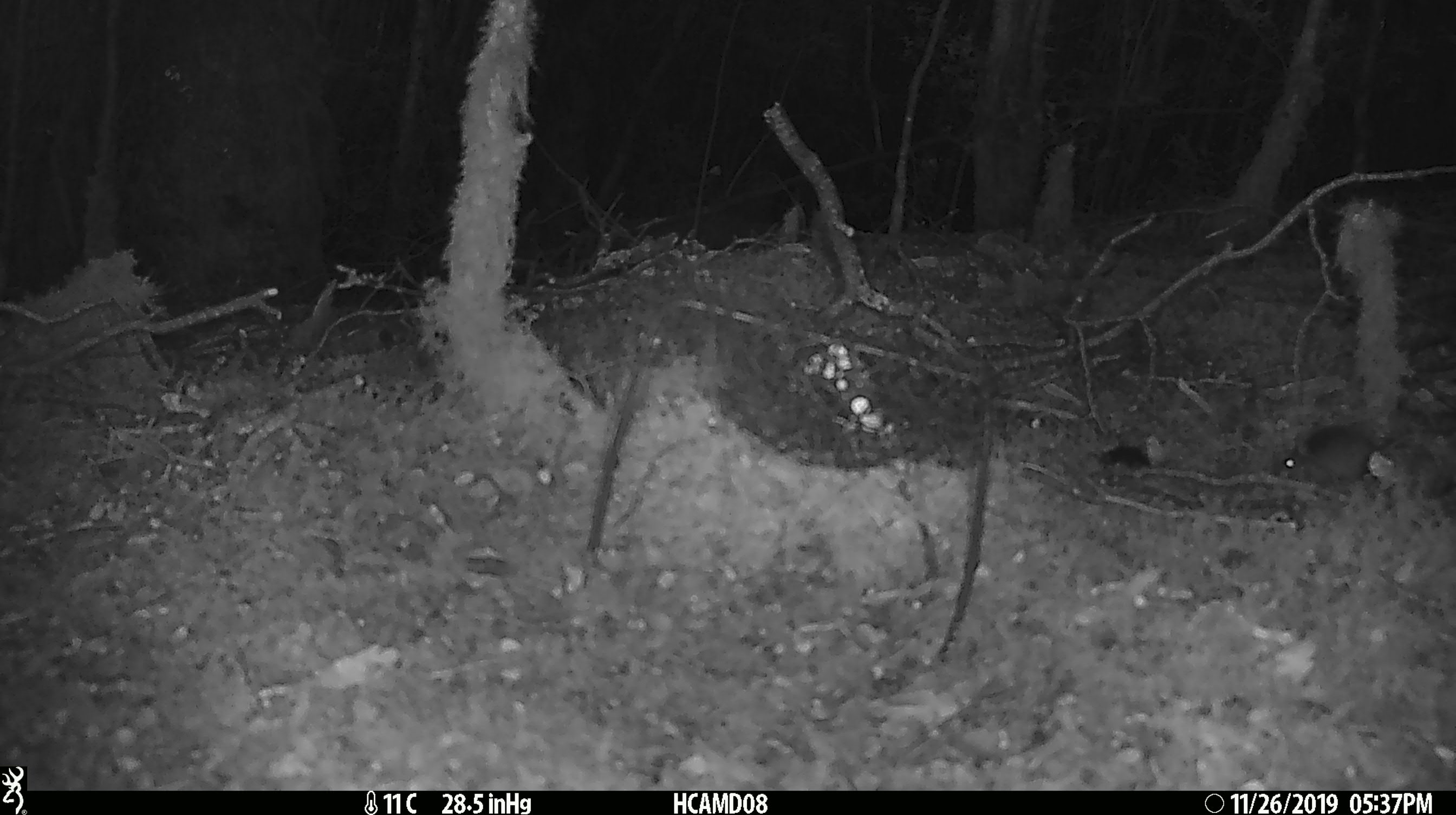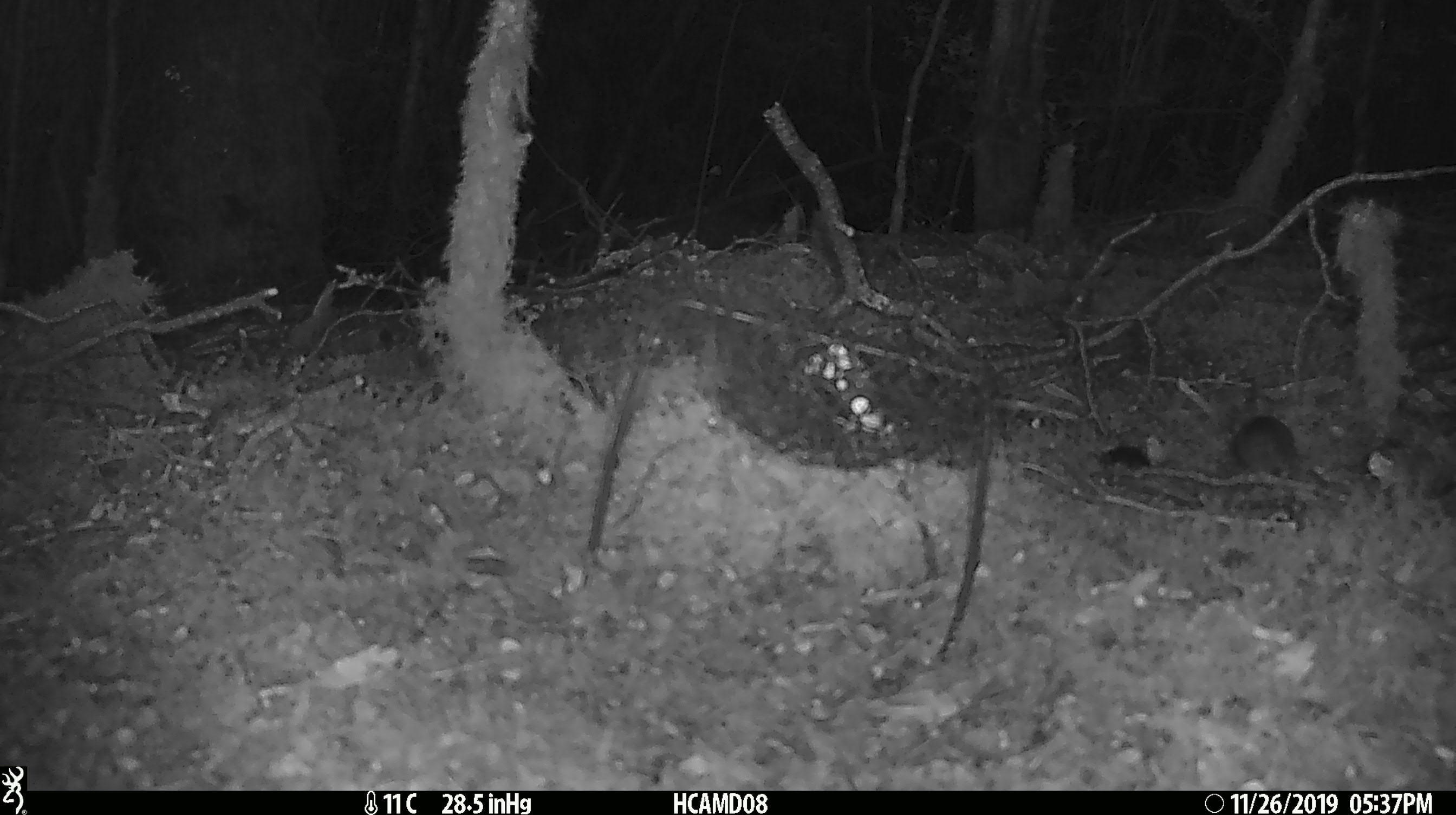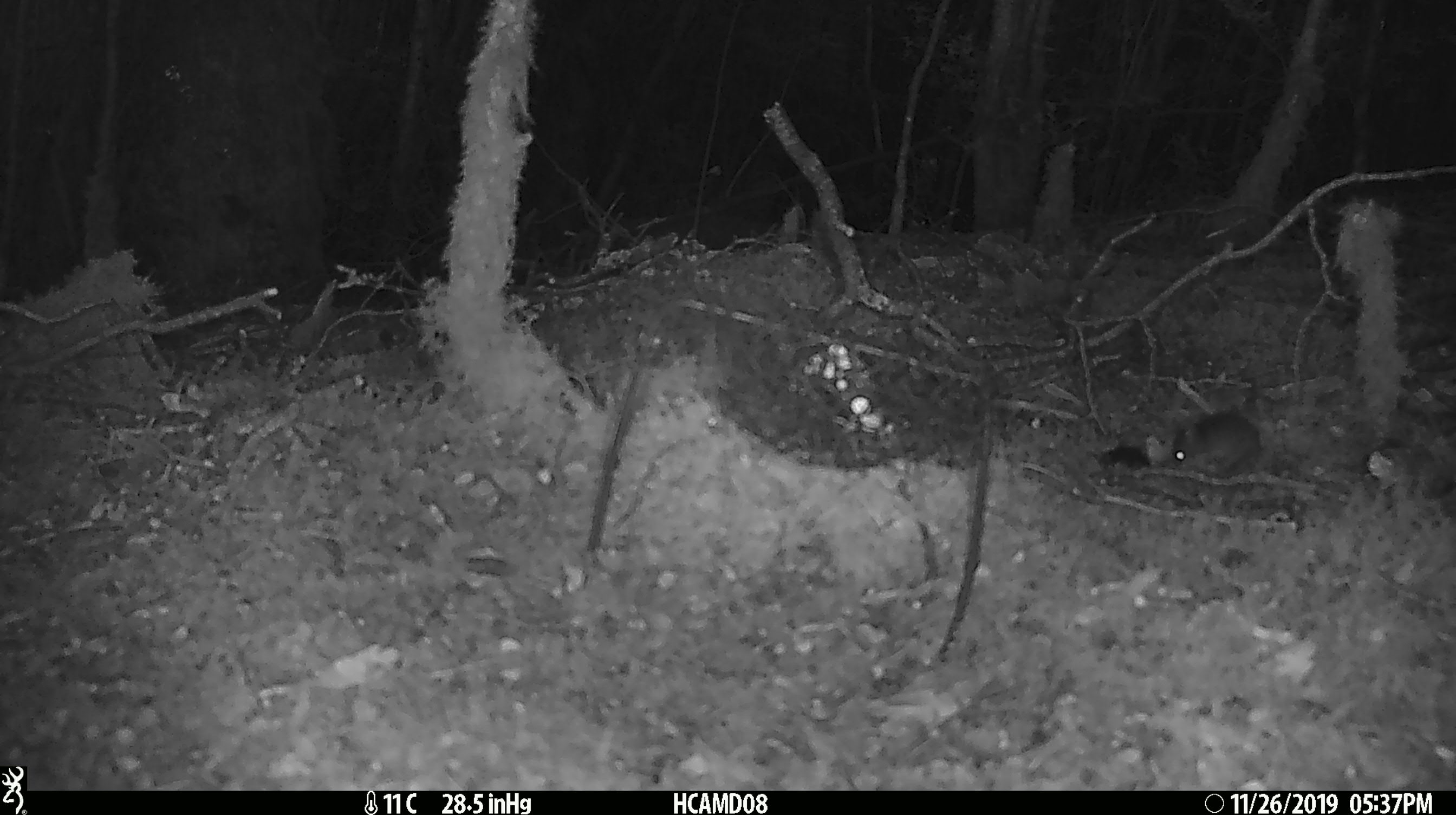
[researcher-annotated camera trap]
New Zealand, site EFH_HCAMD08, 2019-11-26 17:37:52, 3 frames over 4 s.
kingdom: Animalia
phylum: Chordata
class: Mammalia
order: Rodentia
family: Muridae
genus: Mus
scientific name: Mus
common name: mouse